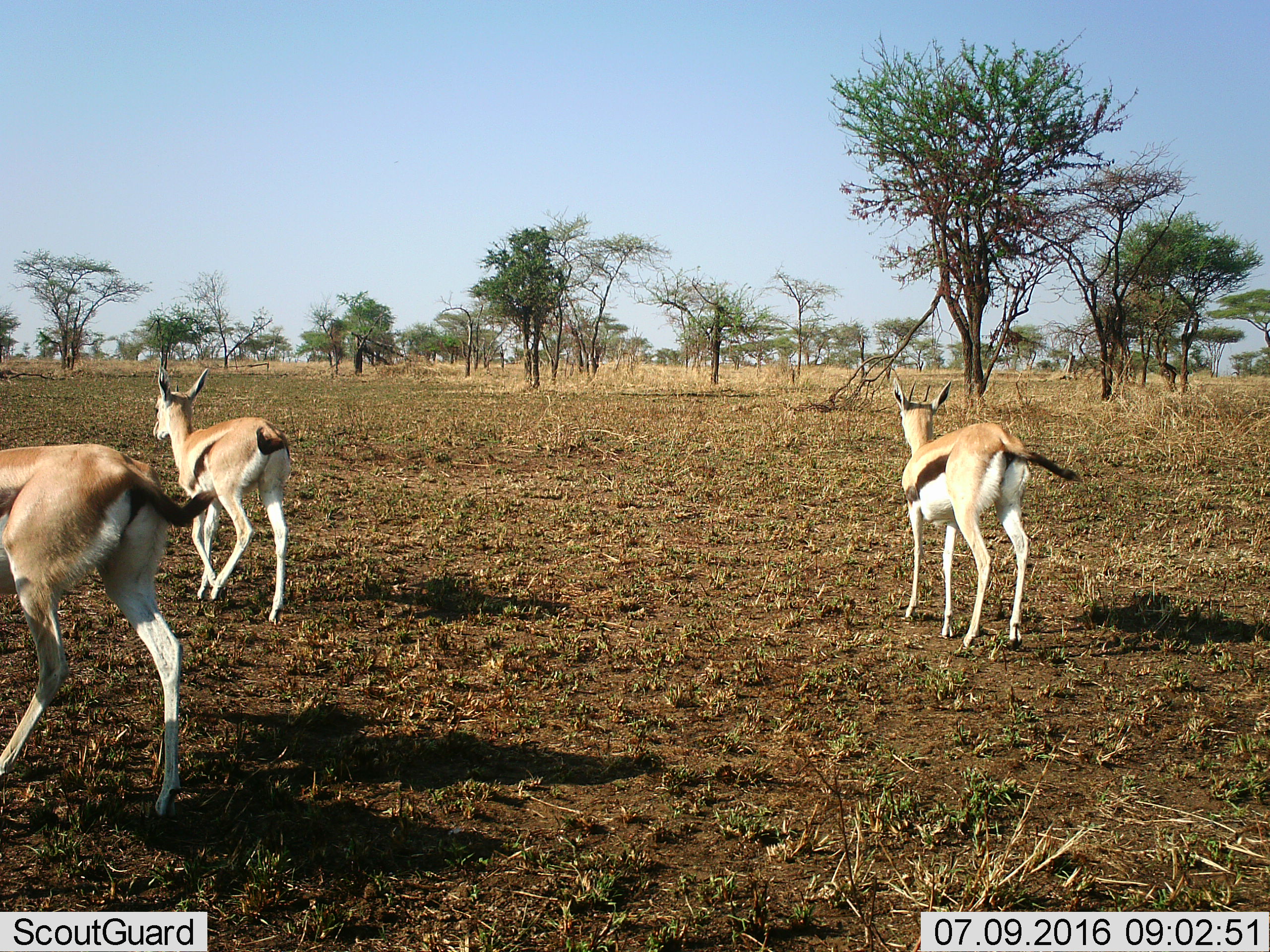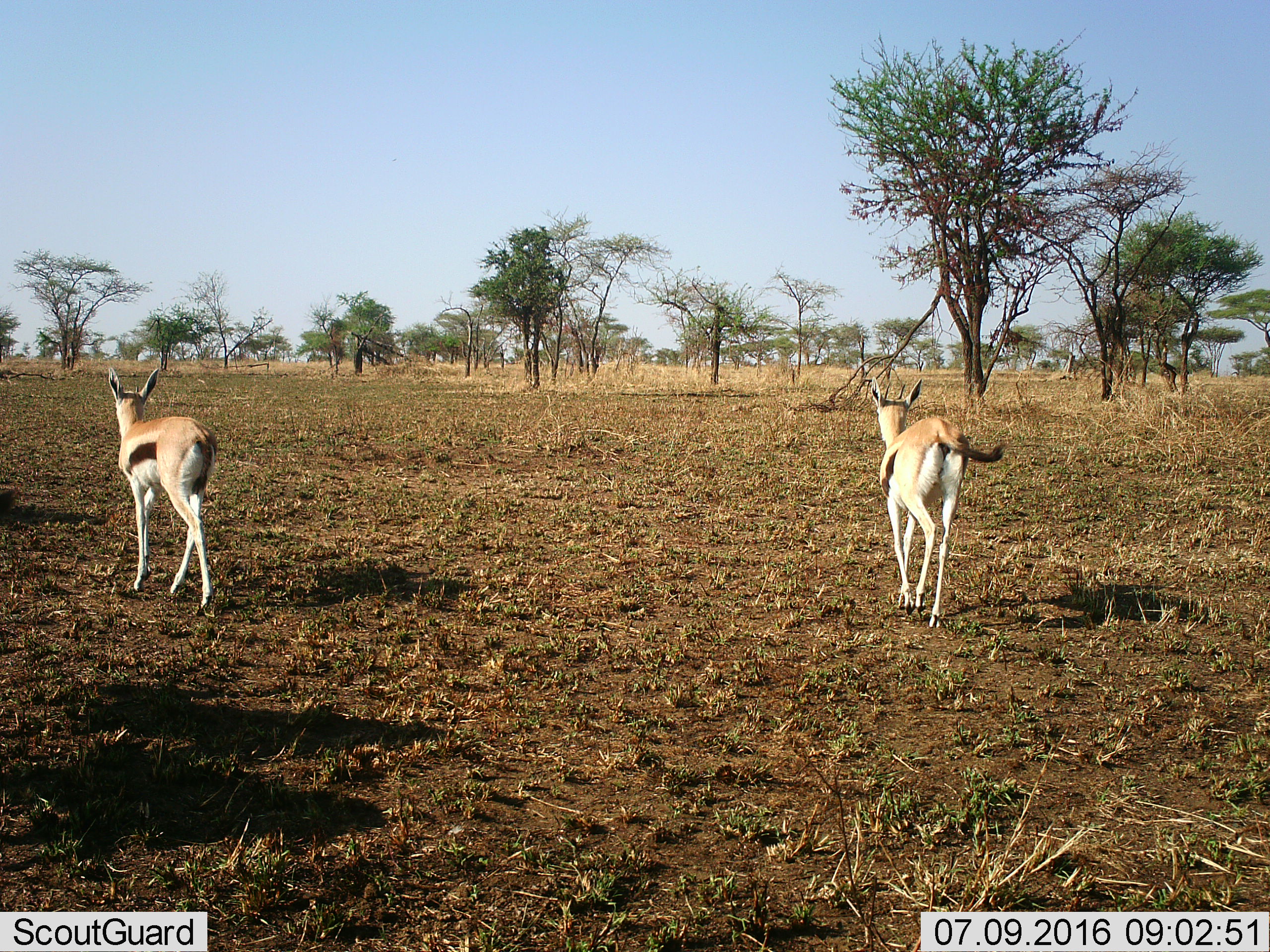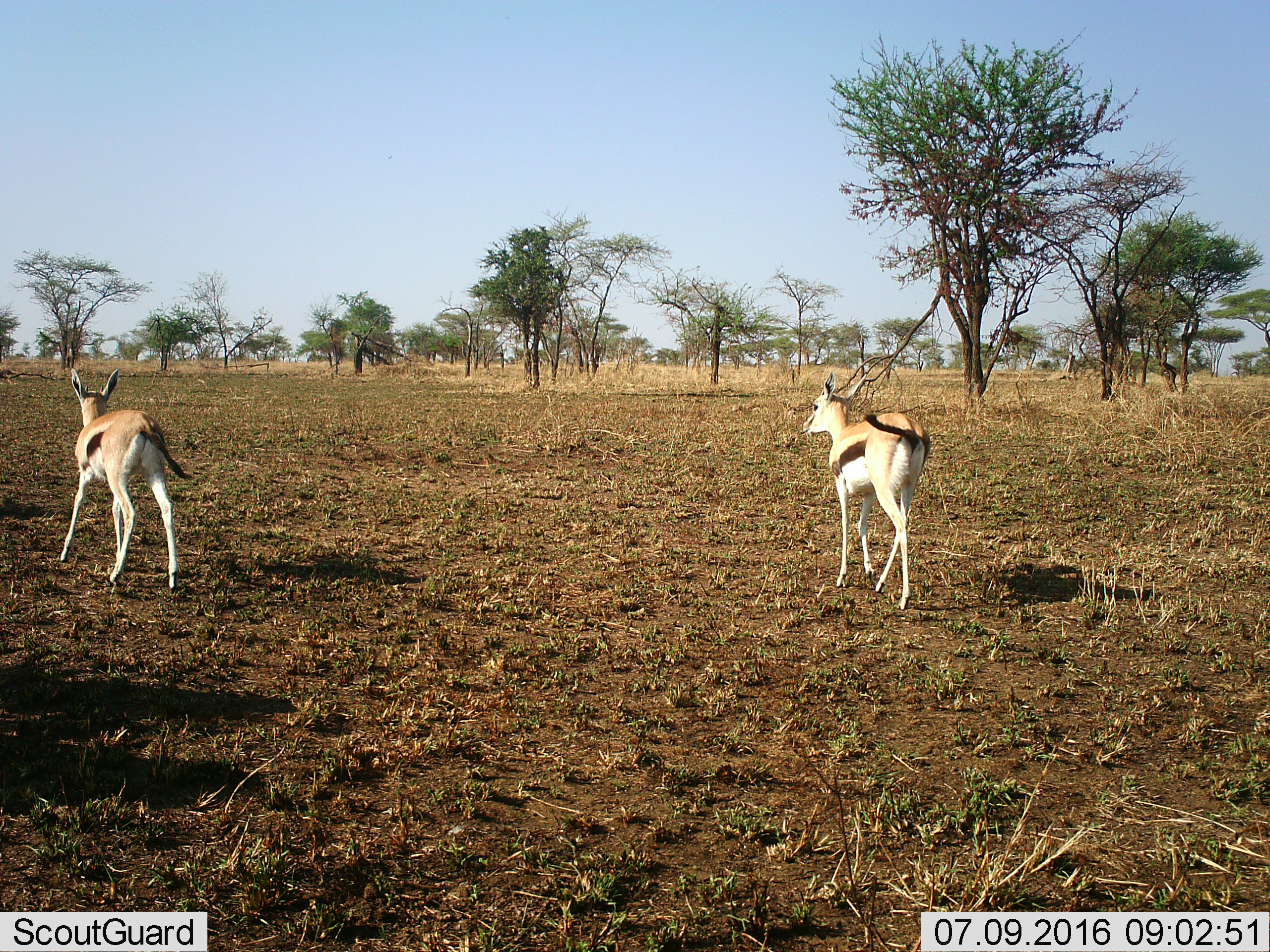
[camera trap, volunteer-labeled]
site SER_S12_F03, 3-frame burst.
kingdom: Animalia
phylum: Chordata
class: Mammalia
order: Artiodactyla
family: Bovidae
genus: Eudorcas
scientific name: Eudorcas thomsonii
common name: thomson's gazelle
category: gazellethomsons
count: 3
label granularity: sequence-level